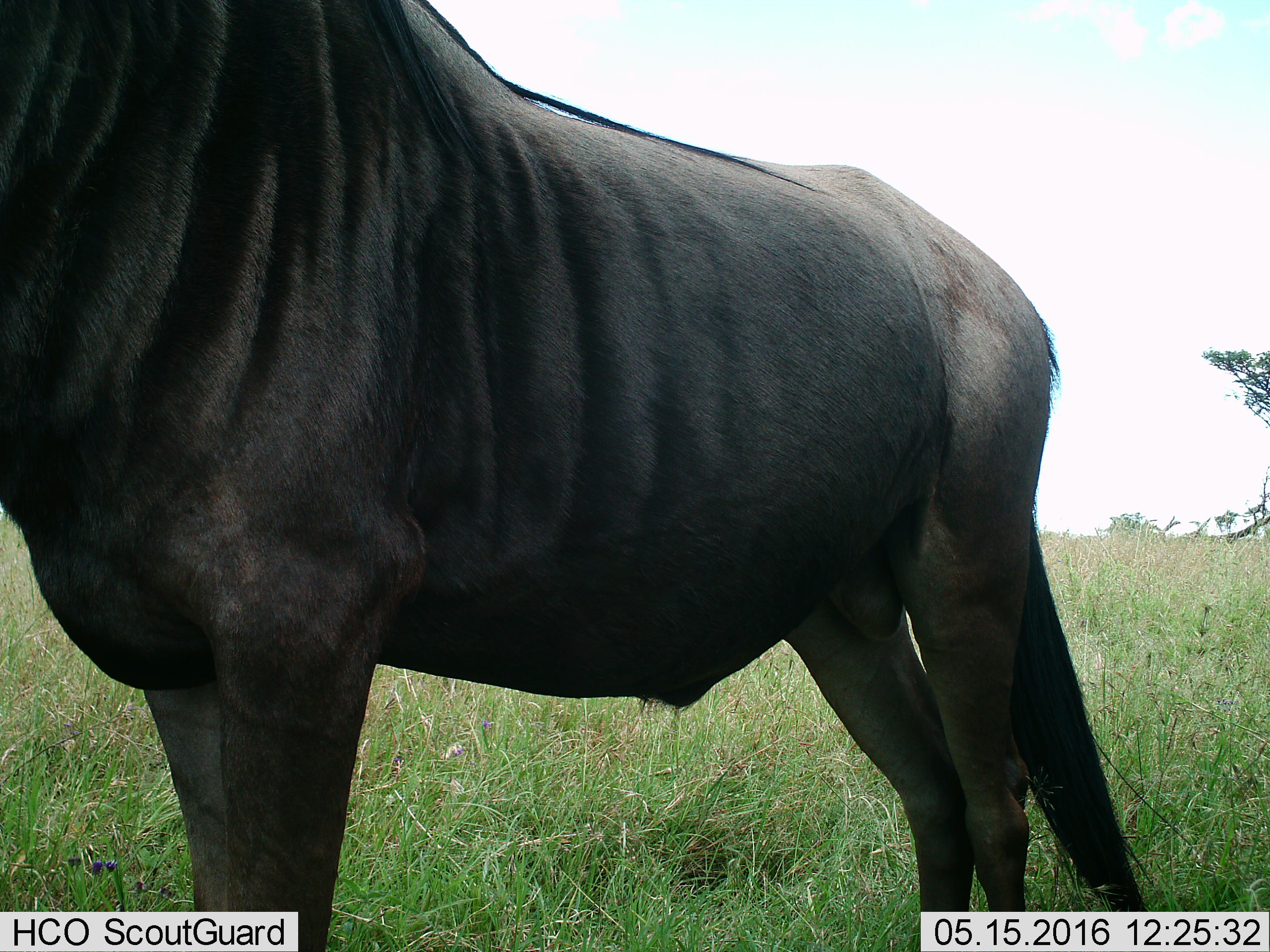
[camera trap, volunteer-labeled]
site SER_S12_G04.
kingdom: Animalia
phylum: Chordata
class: Mammalia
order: Artiodactyla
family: Bovidae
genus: Connochaetes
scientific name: Connochaetes taurinus taurinus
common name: blue wildebeest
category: wildebeestblue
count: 1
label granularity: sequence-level